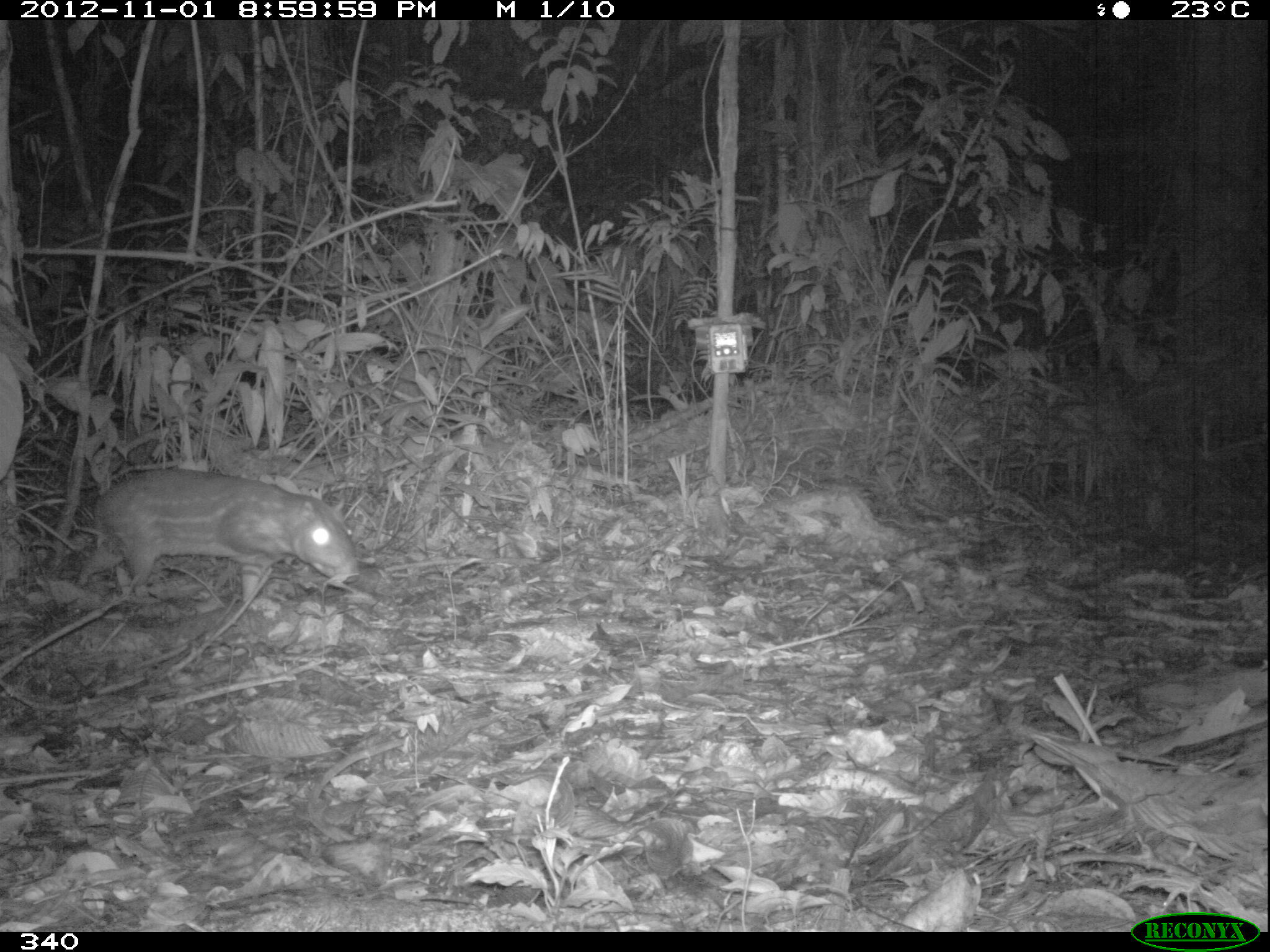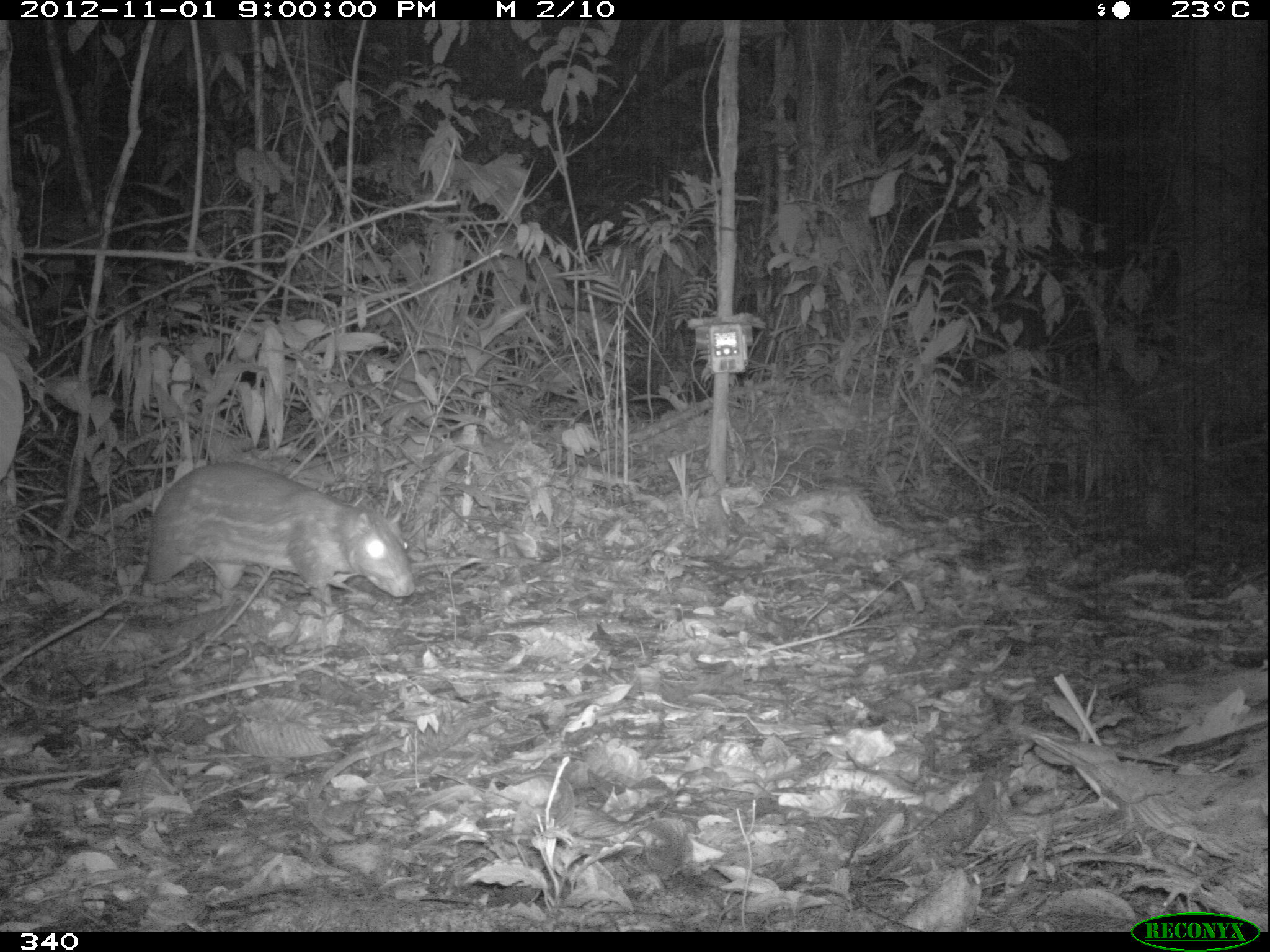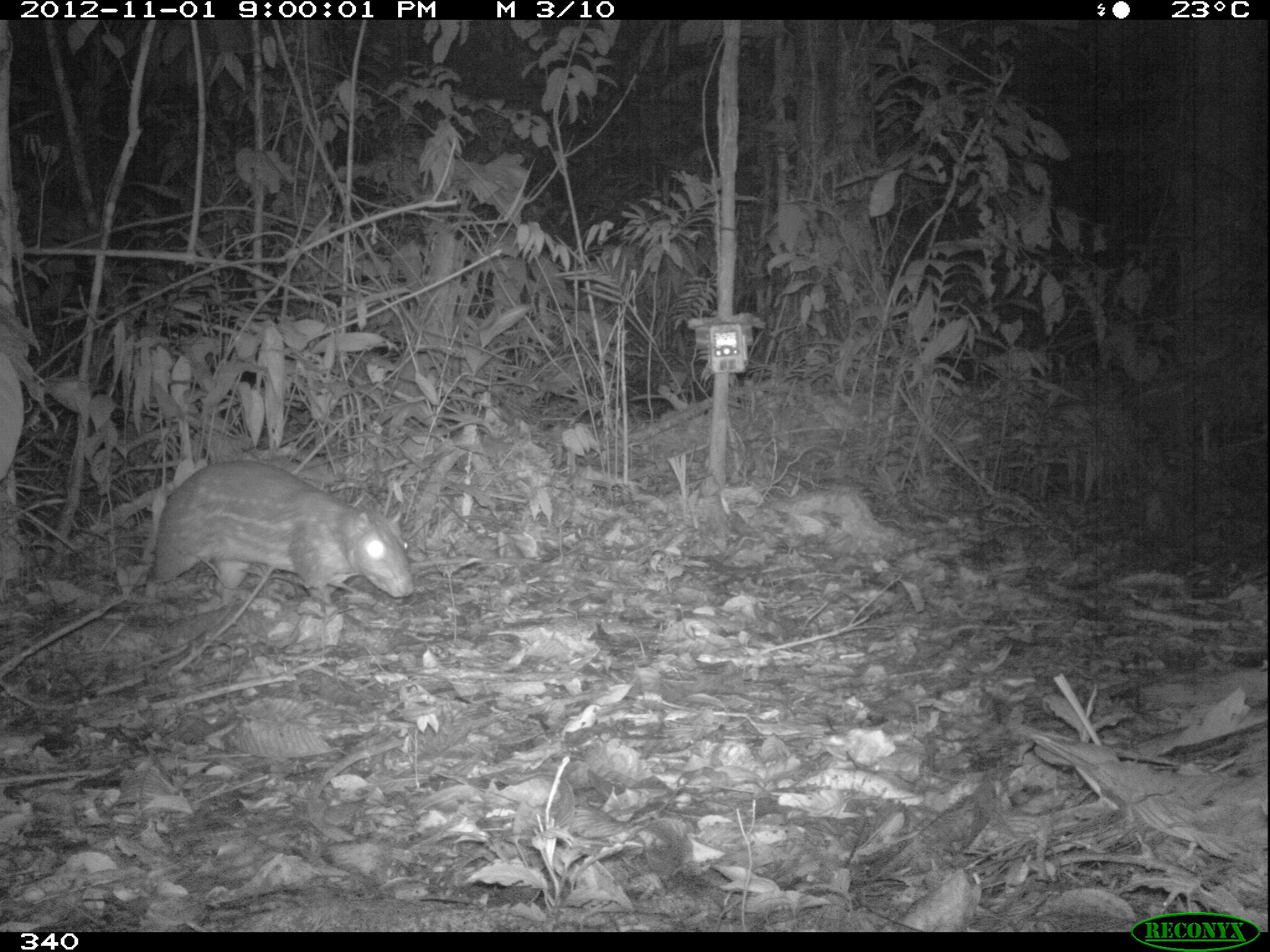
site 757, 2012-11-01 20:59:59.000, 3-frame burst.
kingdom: Animalia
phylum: Chordata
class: Mammalia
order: Rodentia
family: Cuniculidae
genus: Cuniculus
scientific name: Cuniculus paca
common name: spotted paca